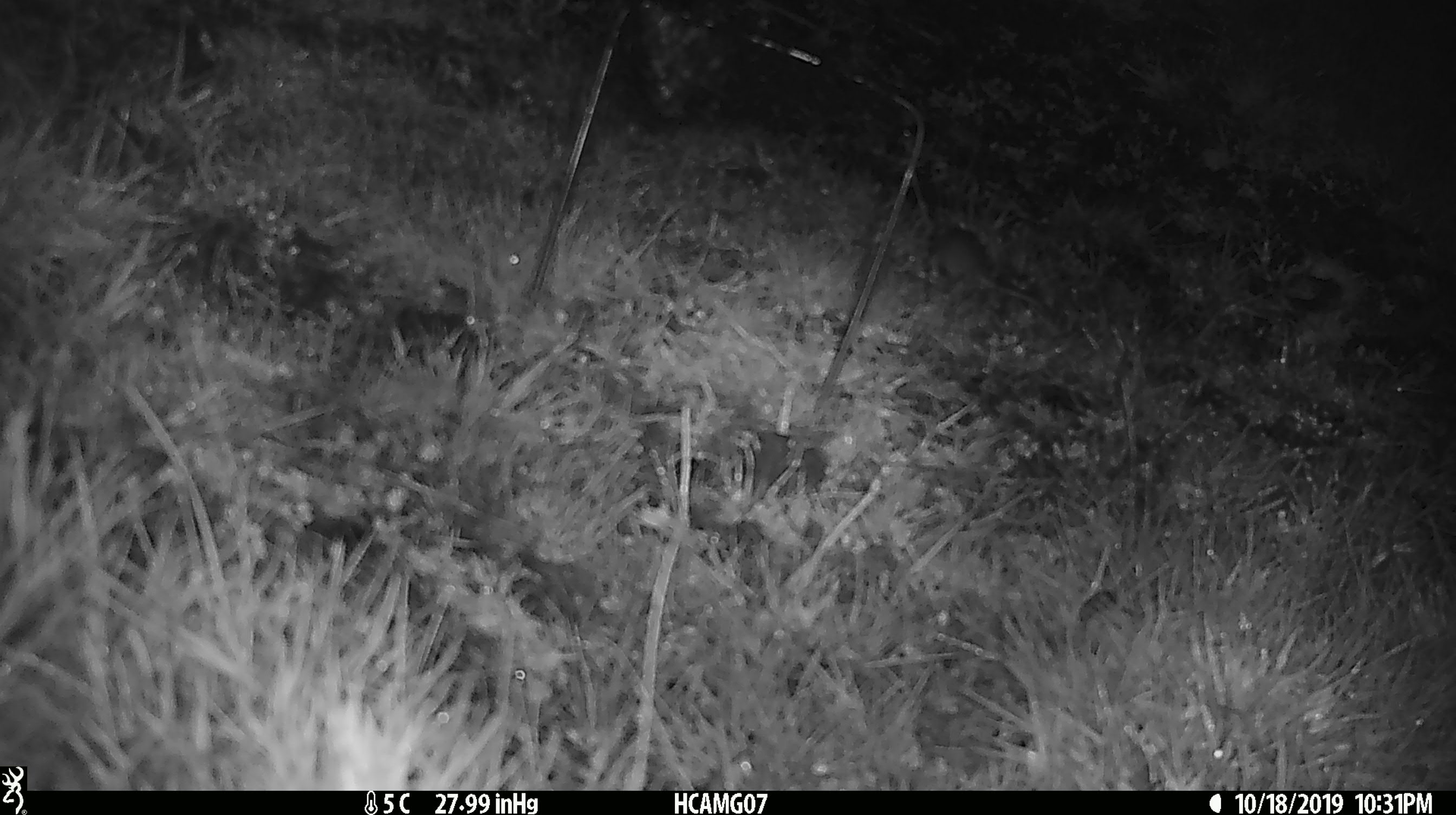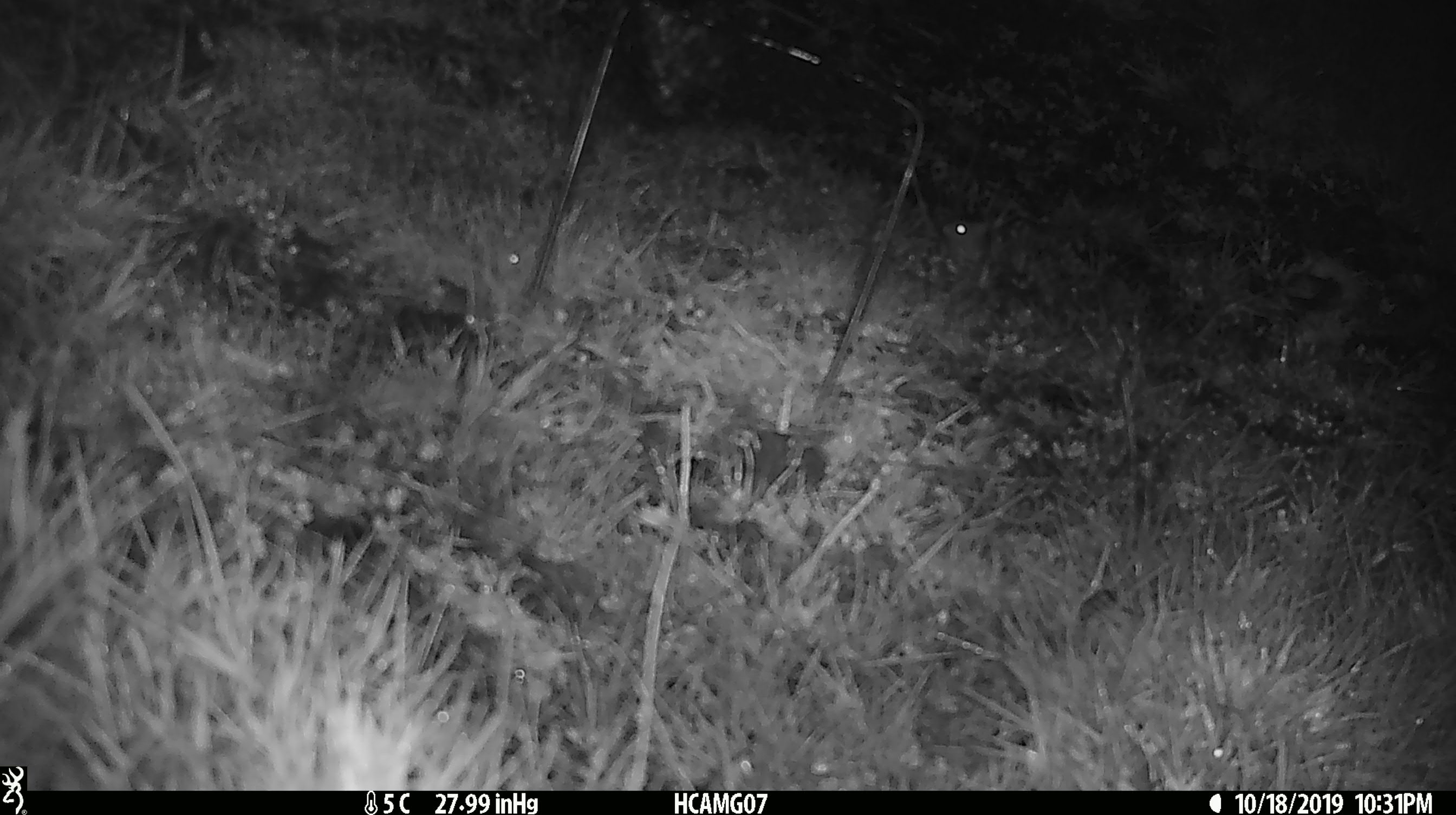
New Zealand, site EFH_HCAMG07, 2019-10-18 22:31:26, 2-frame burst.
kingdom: Animalia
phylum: Chordata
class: Mammalia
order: Rodentia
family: Muridae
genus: Mus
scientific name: Mus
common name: mouse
Mouse (Mus).